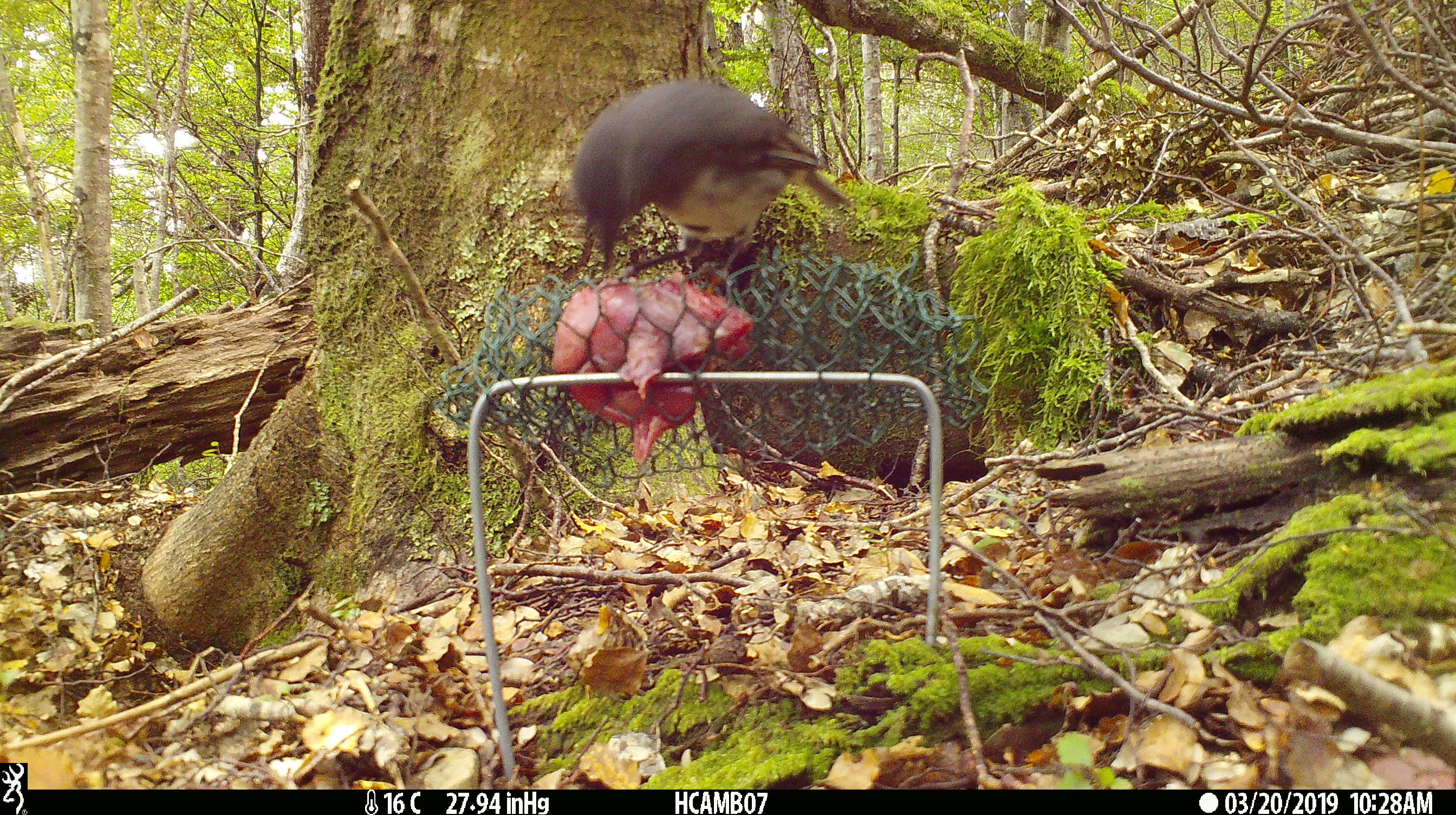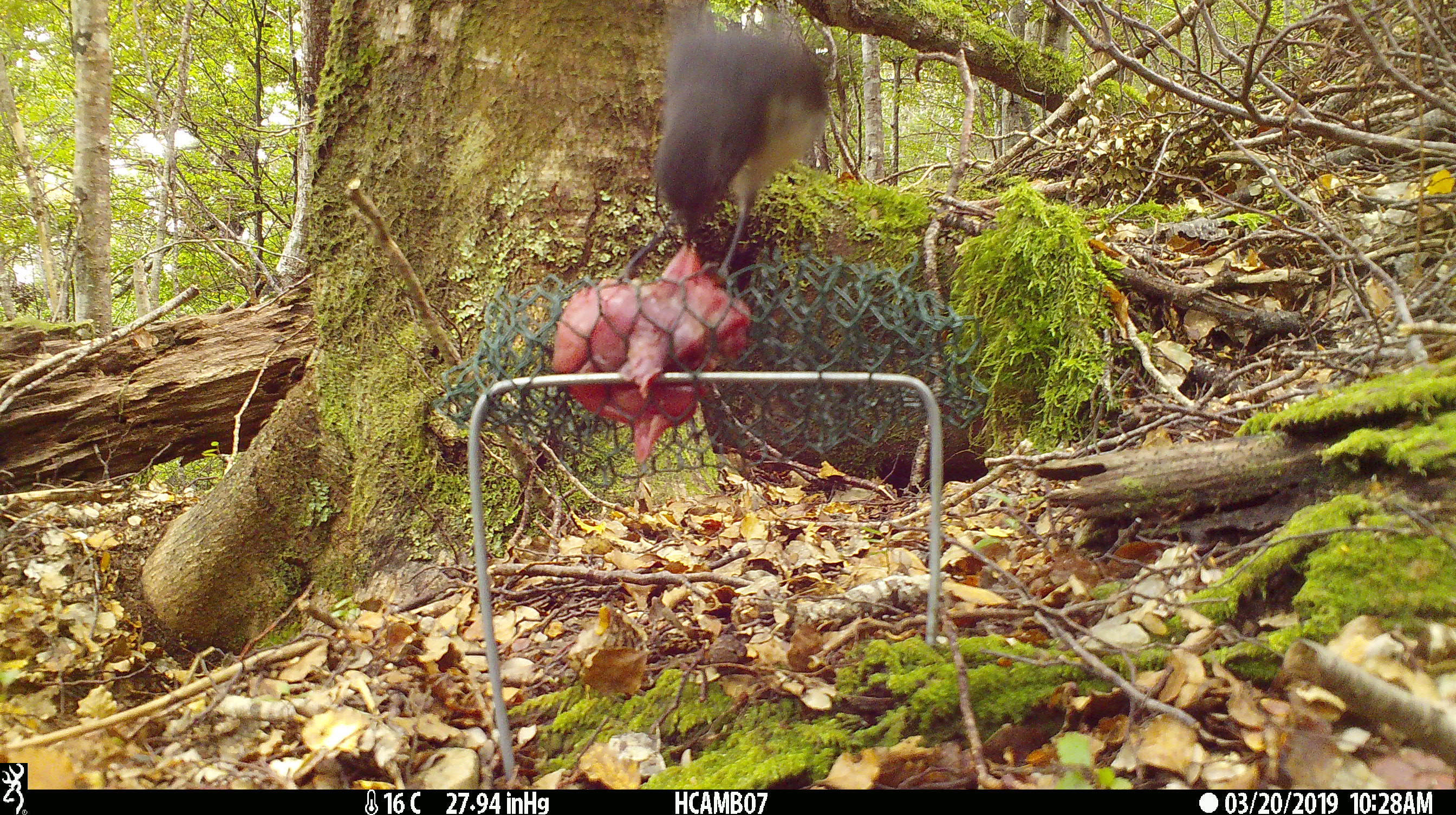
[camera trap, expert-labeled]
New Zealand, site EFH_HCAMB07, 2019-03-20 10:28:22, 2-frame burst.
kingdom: Animalia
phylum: Chordata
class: Aves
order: Passeriformes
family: Petroicidae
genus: Petroica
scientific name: Petroica australis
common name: new zealand robin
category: robin